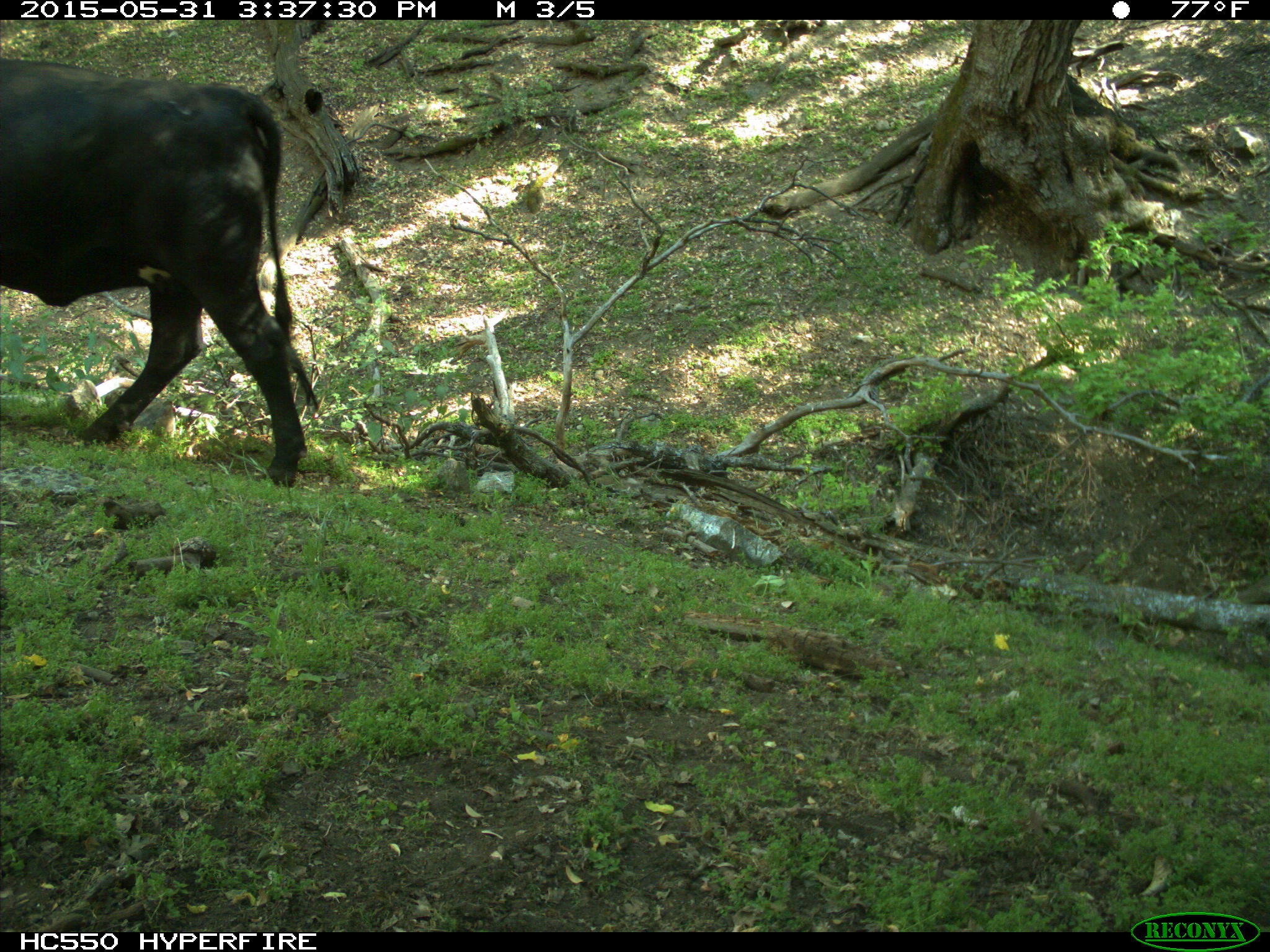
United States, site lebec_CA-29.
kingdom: Animalia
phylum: Chordata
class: Mammalia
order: Artiodactyla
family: Bovidae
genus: Bos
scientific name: Bos taurus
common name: domestic cow